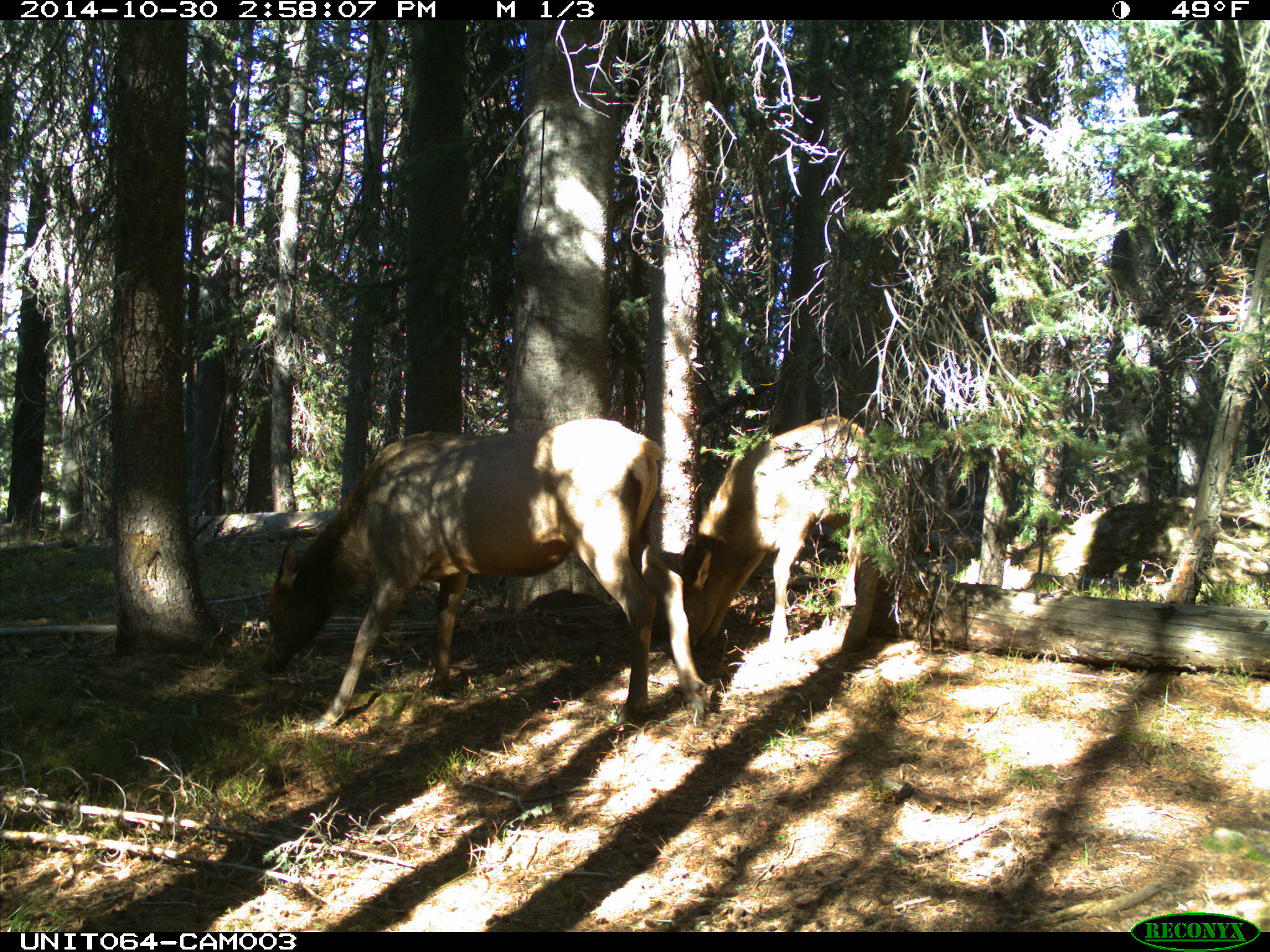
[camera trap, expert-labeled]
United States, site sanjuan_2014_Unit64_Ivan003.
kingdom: Animalia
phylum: Chordata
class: Mammalia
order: Artiodactyla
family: Cervidae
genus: Cervus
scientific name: Cervus elaphus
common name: red deer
Cervus elaphus (red deer).